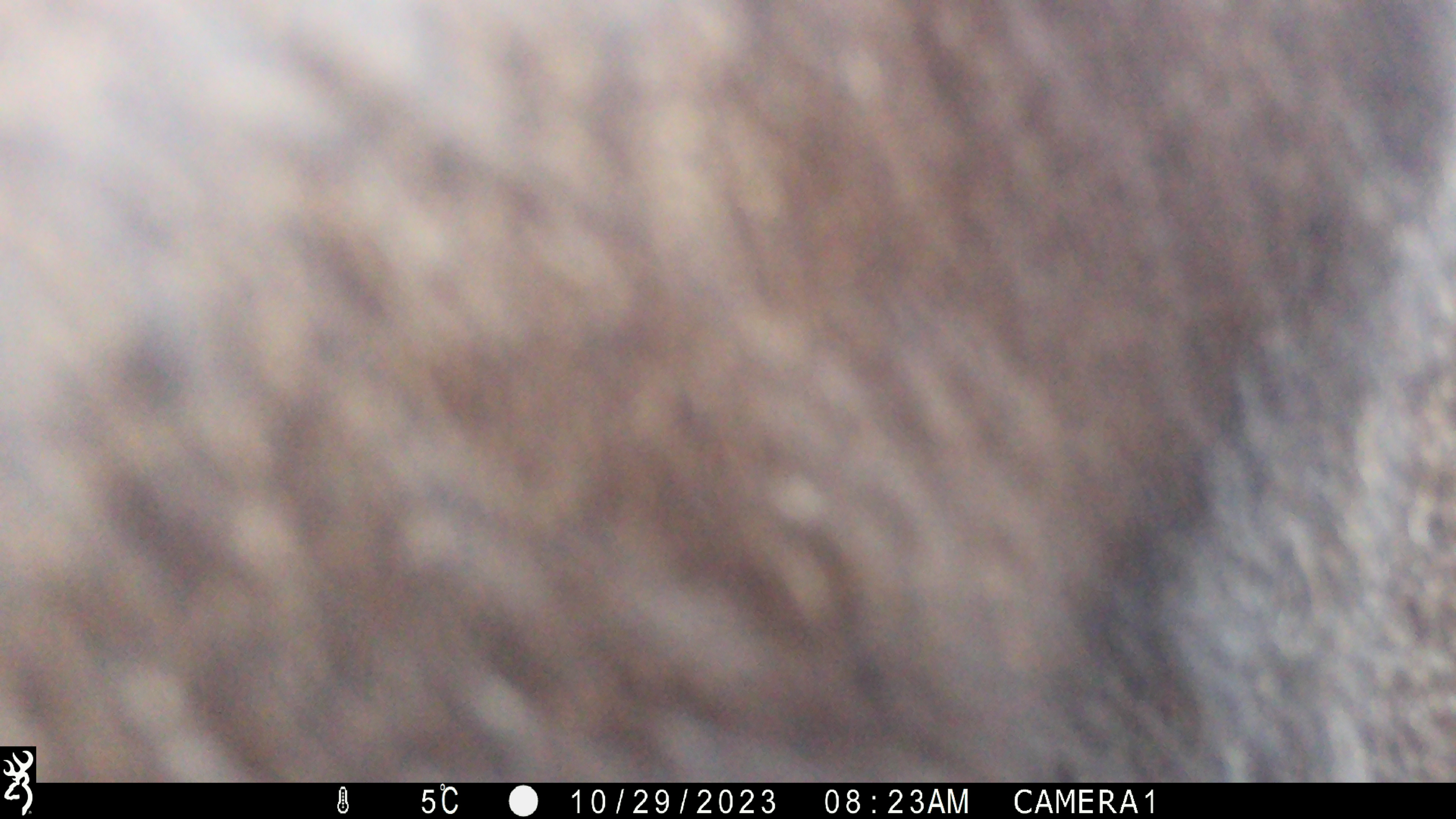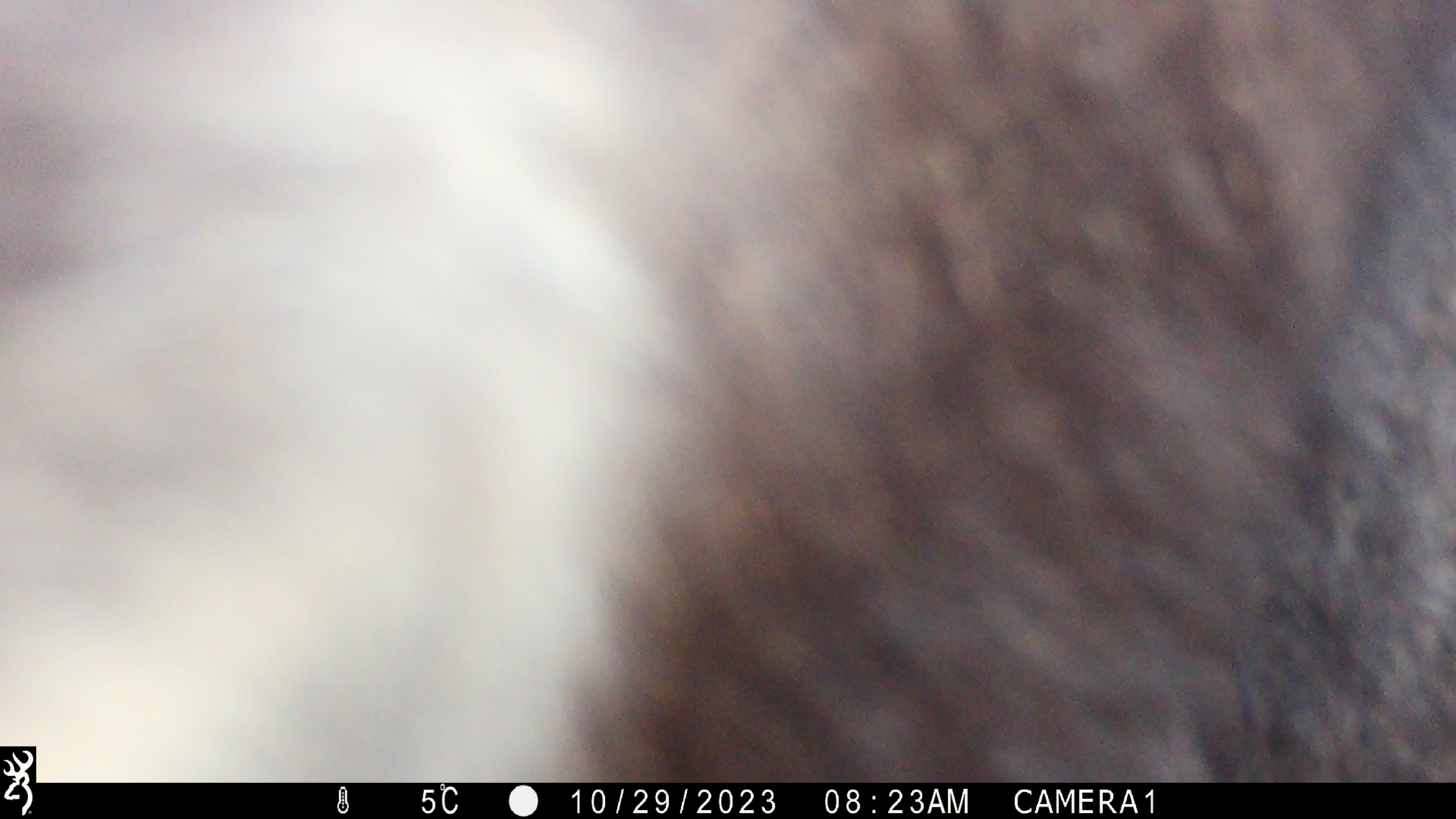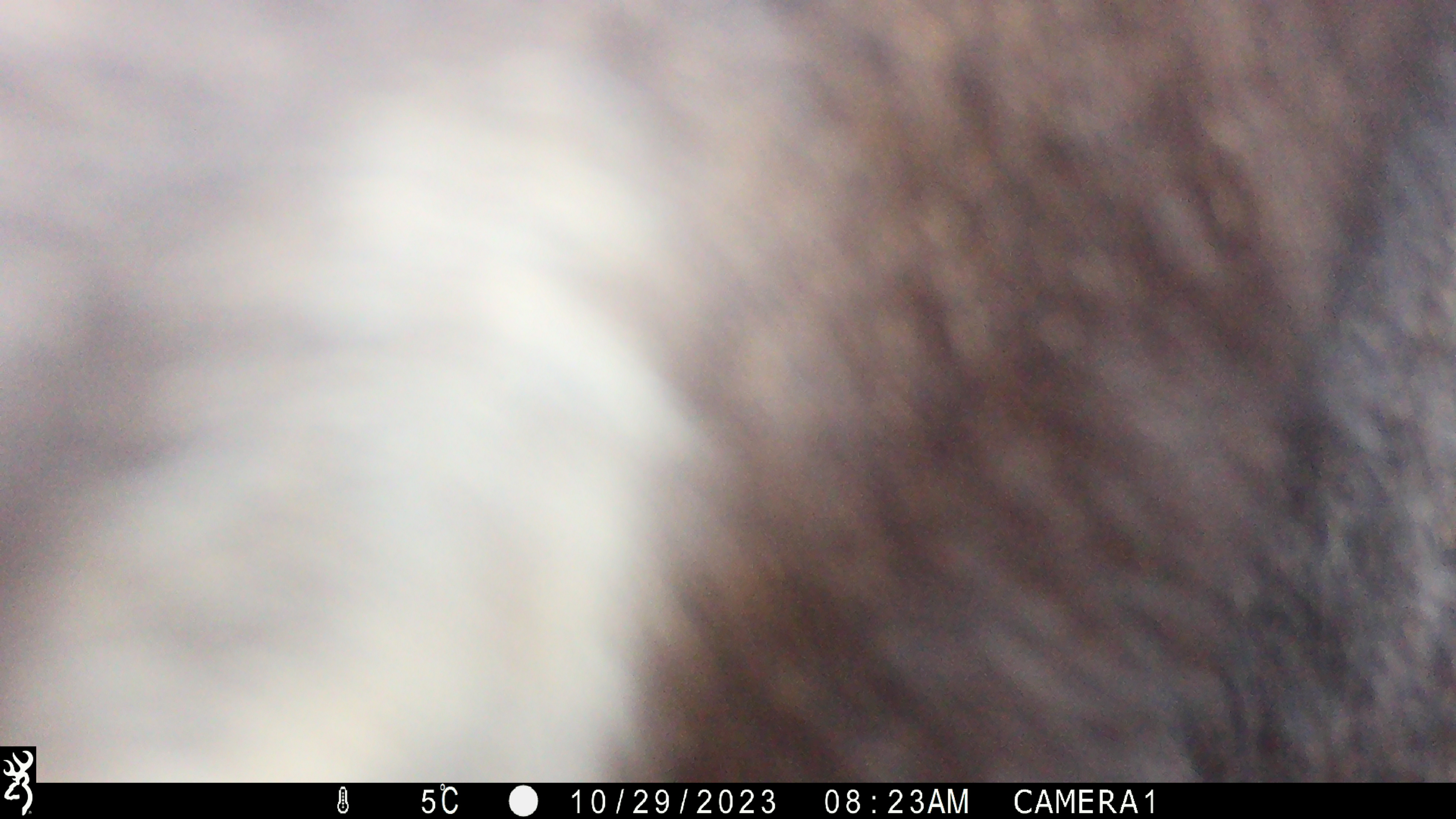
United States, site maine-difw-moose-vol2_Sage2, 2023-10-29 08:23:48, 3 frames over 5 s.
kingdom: Animalia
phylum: Chordata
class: Mammalia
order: Artiodactyla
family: Cervidae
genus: Alces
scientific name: Alces alces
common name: moose